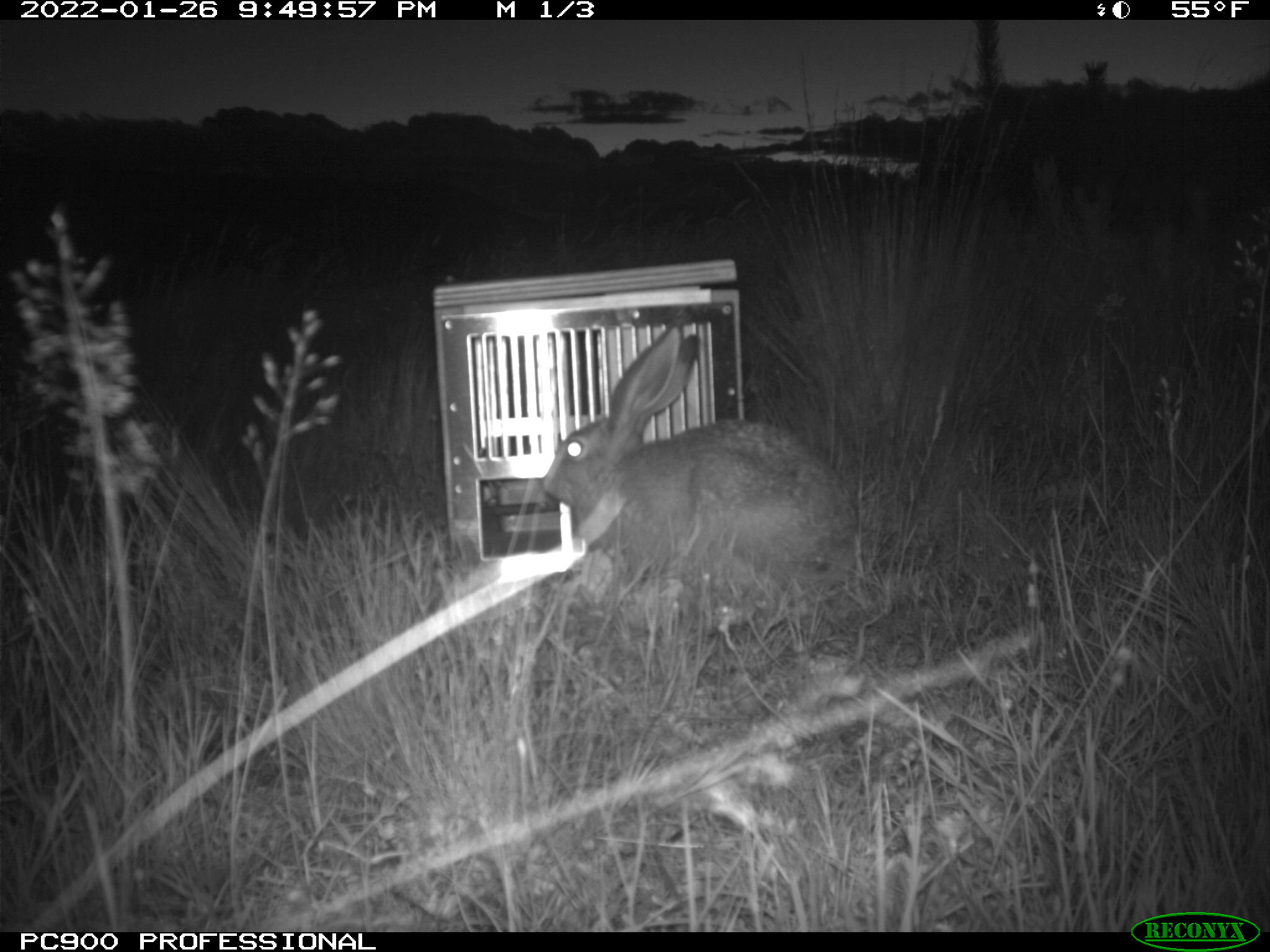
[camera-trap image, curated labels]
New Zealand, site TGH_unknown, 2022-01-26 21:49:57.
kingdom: Animalia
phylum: Chordata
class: Mammalia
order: Lagomorpha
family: Leporidae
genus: Lepus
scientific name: Lepus europaeus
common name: brown hare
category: hare